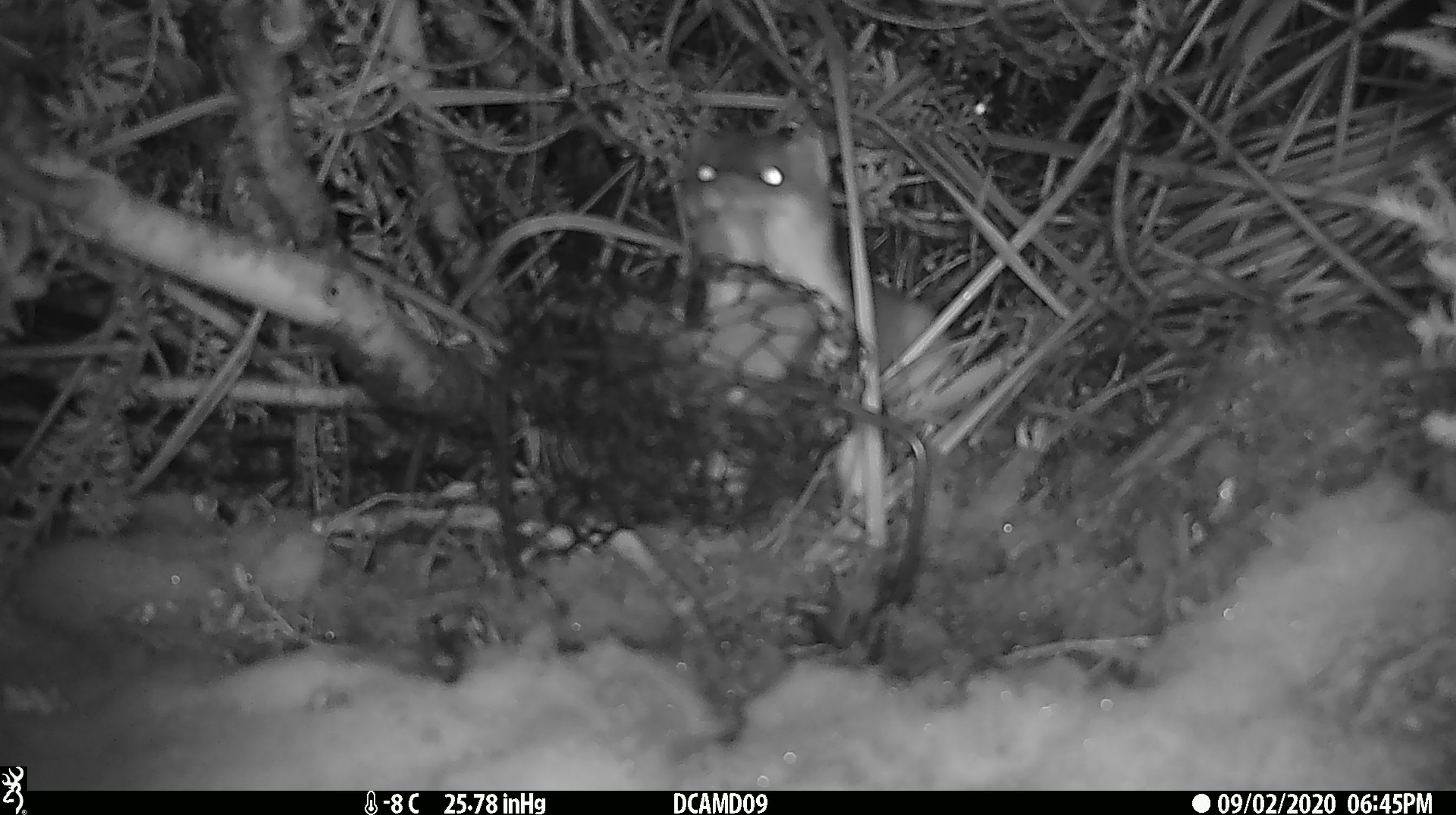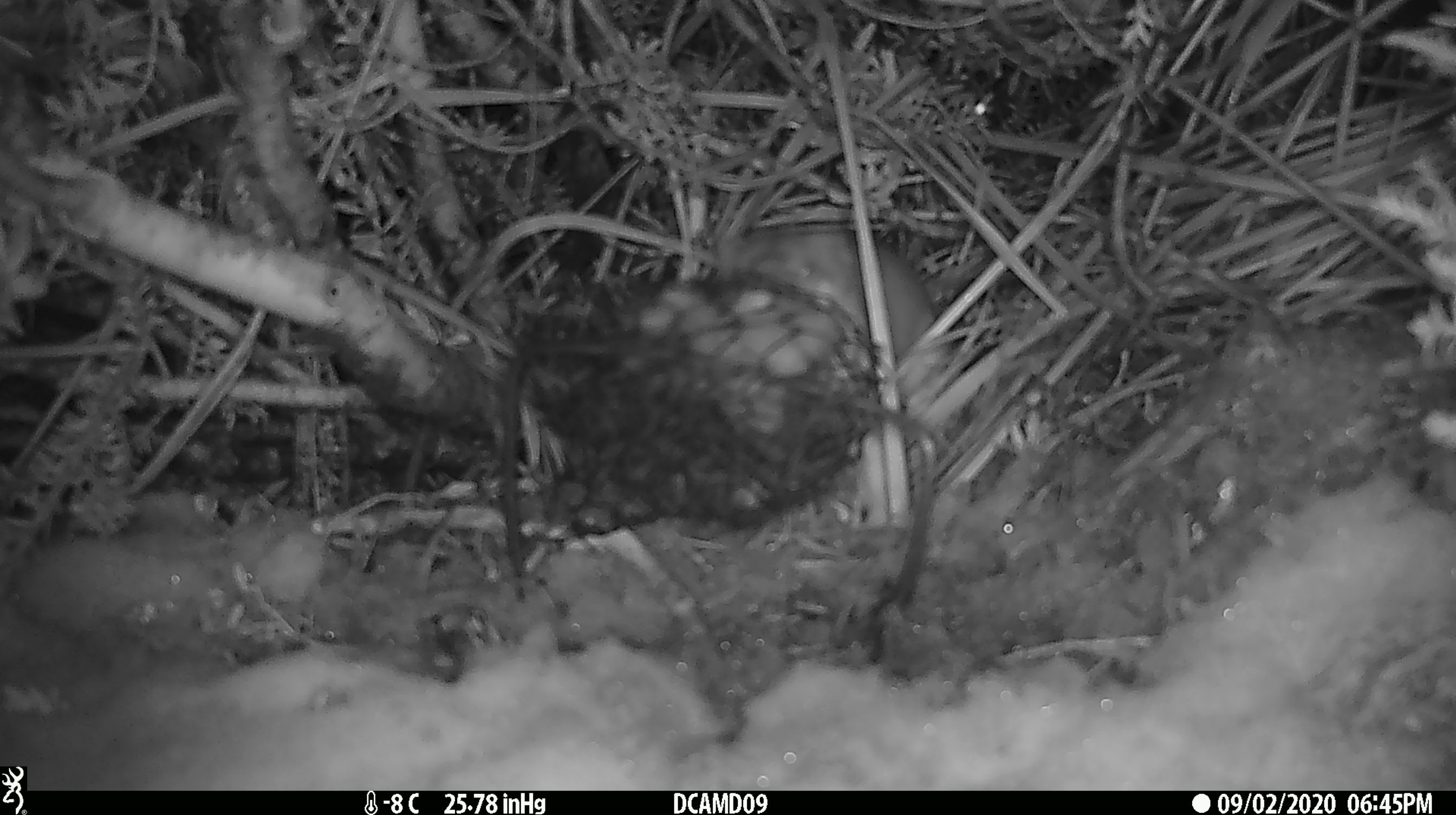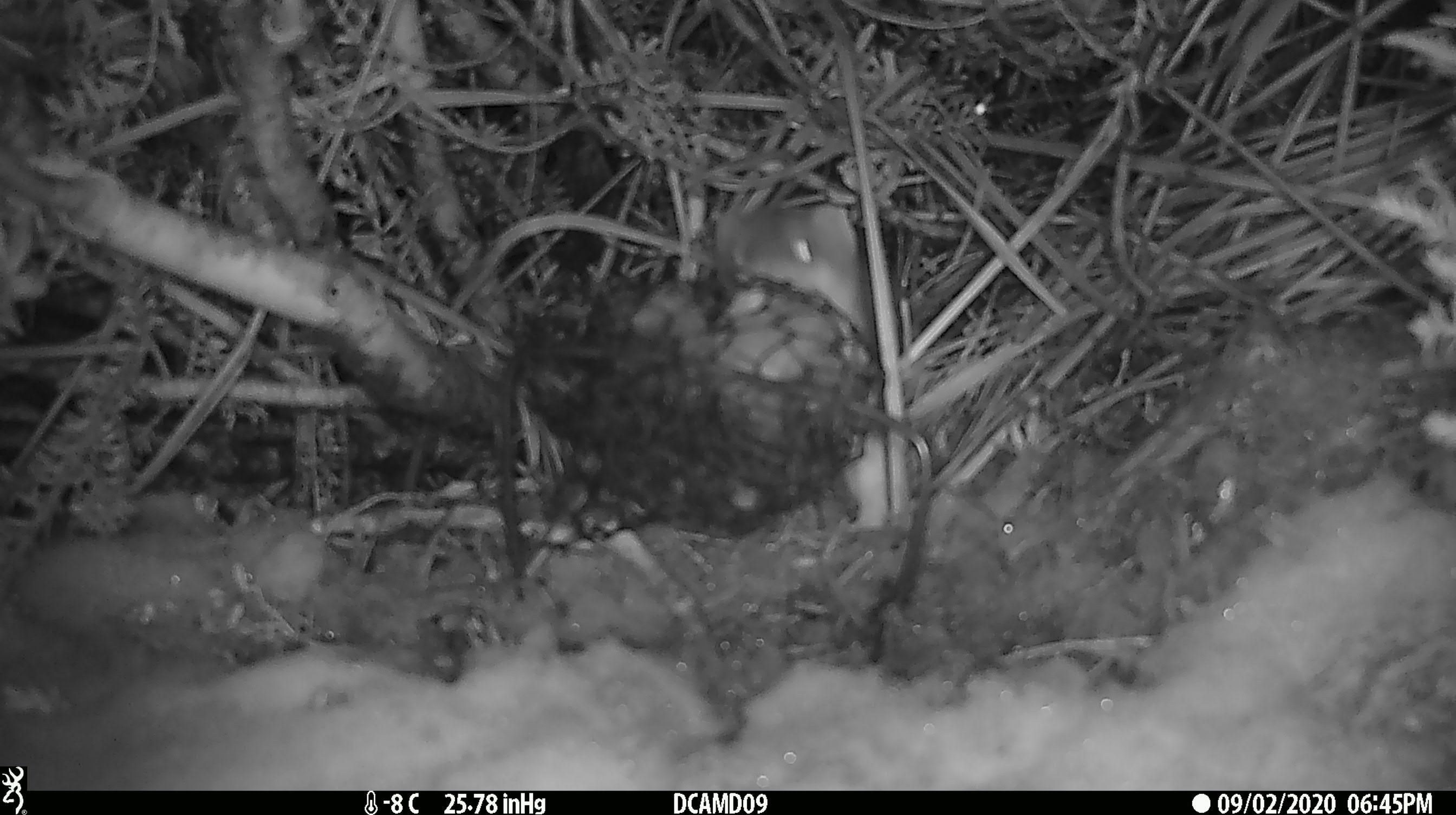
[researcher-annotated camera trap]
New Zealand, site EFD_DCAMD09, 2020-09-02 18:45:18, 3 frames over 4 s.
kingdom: Animalia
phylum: Chordata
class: Mammalia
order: Carnivora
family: Mustelidae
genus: Mustela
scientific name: Mustela erminea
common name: stoat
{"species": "stoat (Mustela erminea)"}